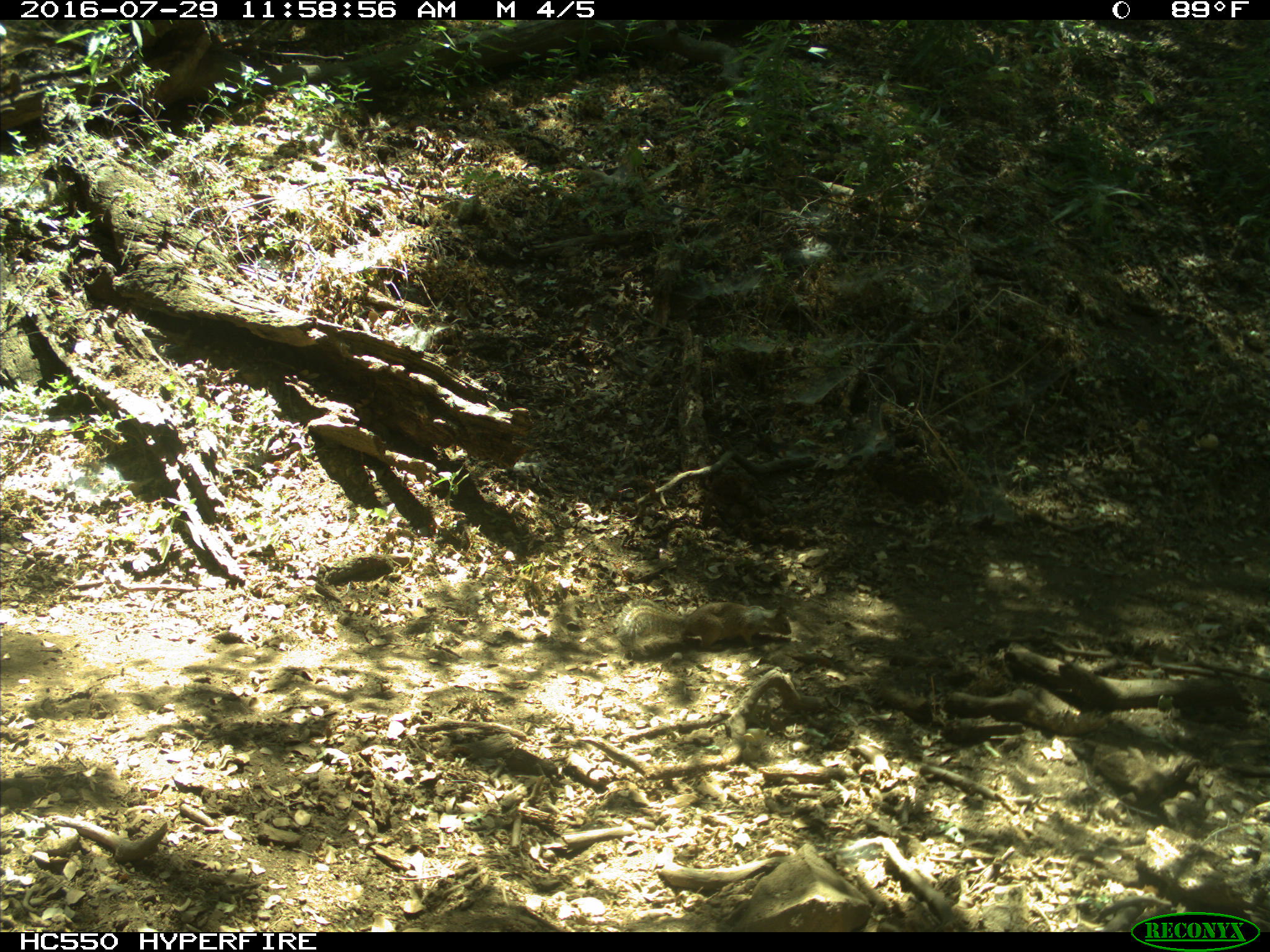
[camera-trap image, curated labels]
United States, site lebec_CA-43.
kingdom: Animalia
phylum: Chordata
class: Mammalia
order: Rodentia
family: Sciuridae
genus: Otospermophilus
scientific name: Otospermophilus beecheyi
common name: california ground squirrel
Otospermophilus beecheyi (california ground squirrel).